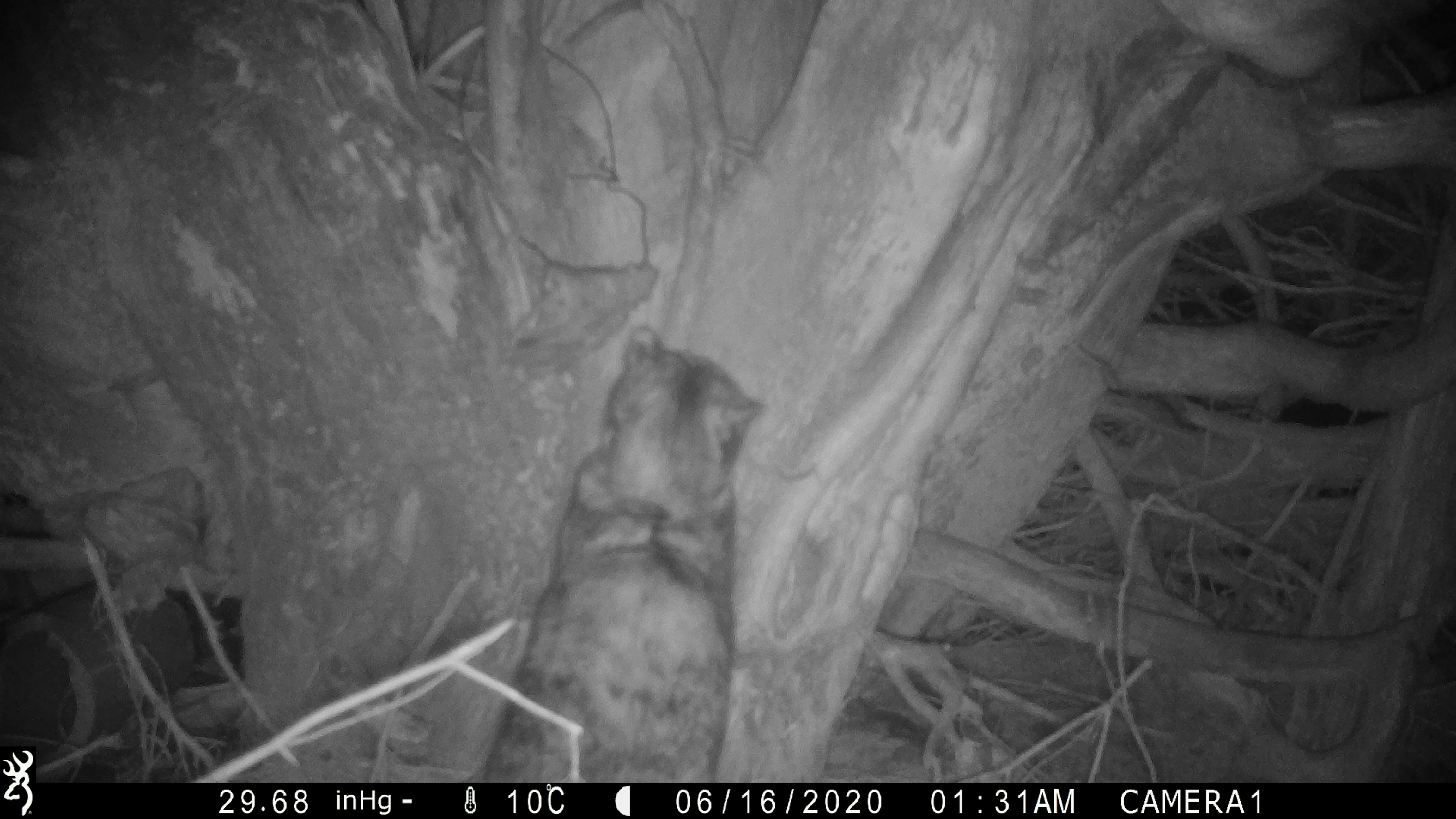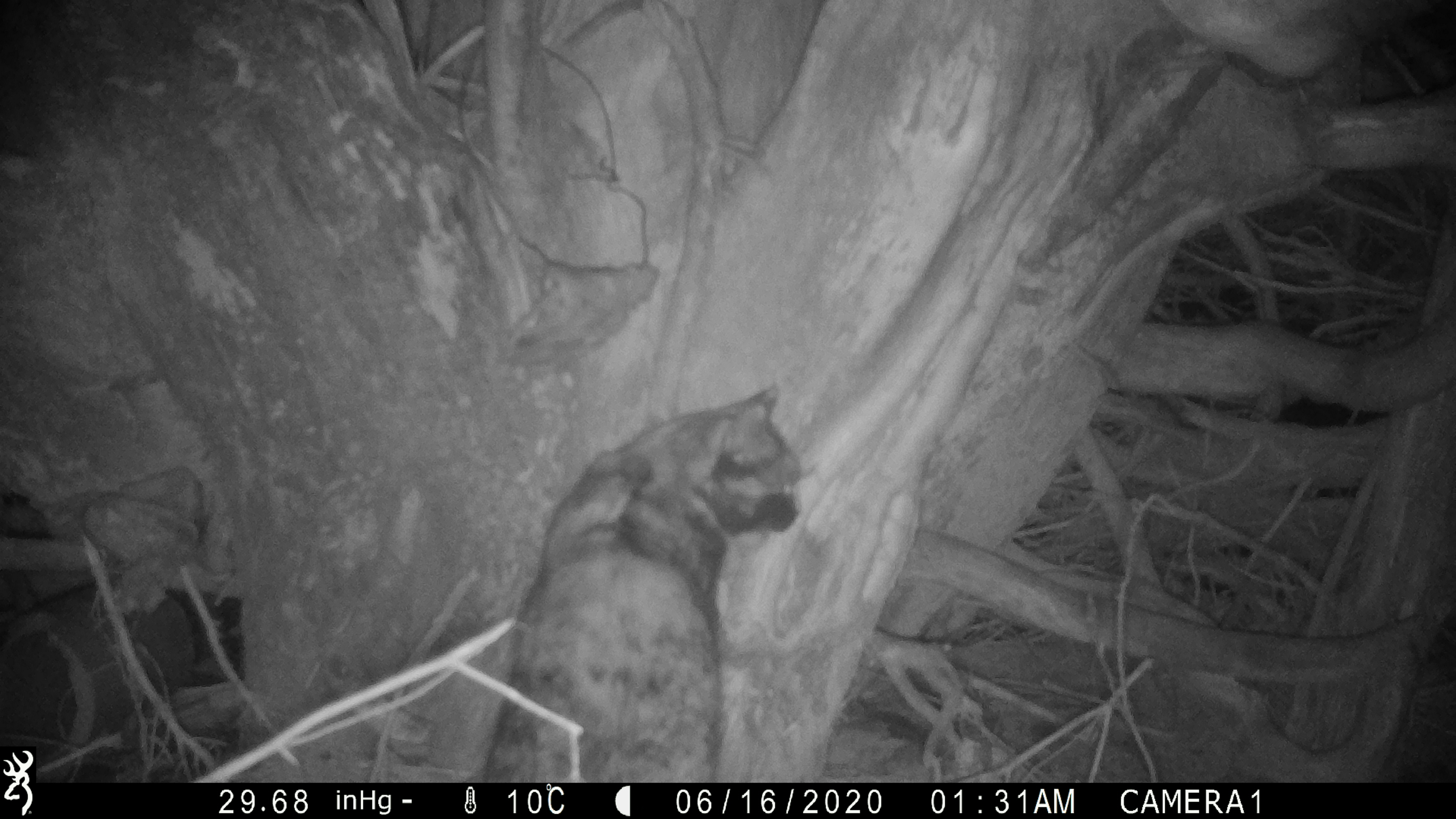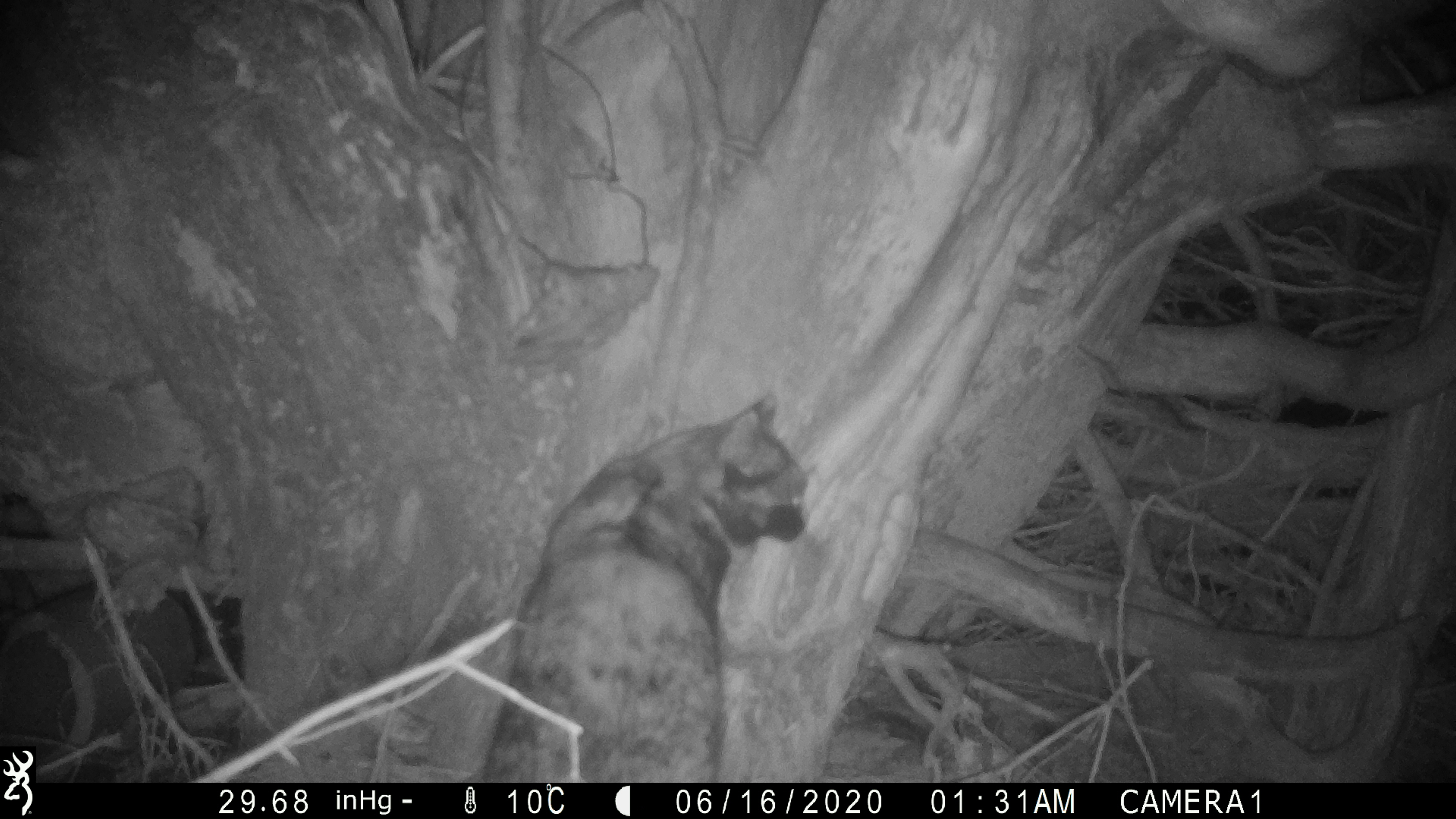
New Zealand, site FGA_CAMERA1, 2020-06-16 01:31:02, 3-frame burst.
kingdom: Animalia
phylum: Chordata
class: Mammalia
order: Carnivora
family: Felidae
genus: Felis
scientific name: Felis catus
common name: domestic cat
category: cat